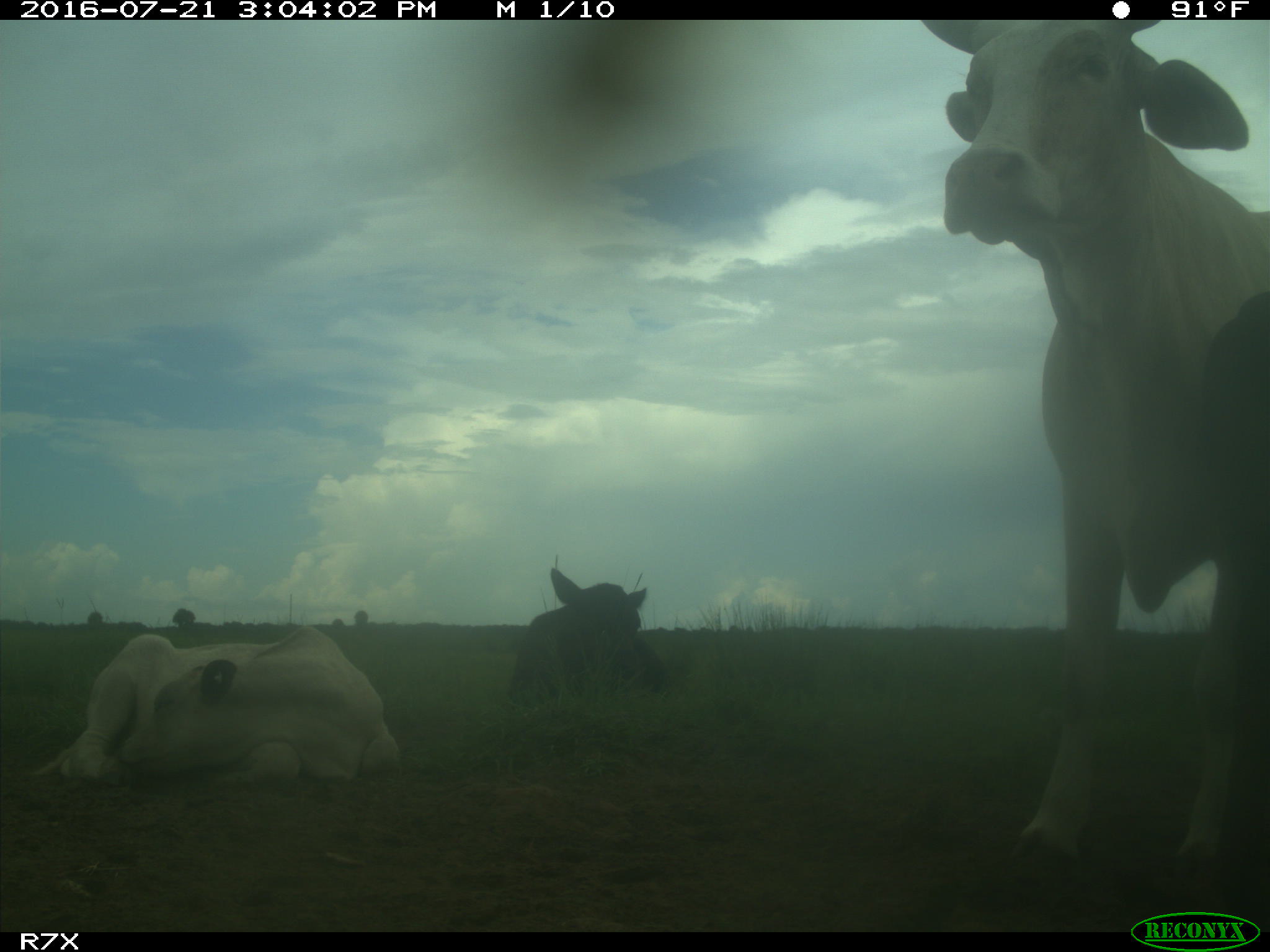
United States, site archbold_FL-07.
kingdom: Animalia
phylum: Chordata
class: Mammalia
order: Artiodactyla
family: Bovidae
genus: Bos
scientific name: Bos taurus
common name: domestic cow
Bos taurus (domestic cow).